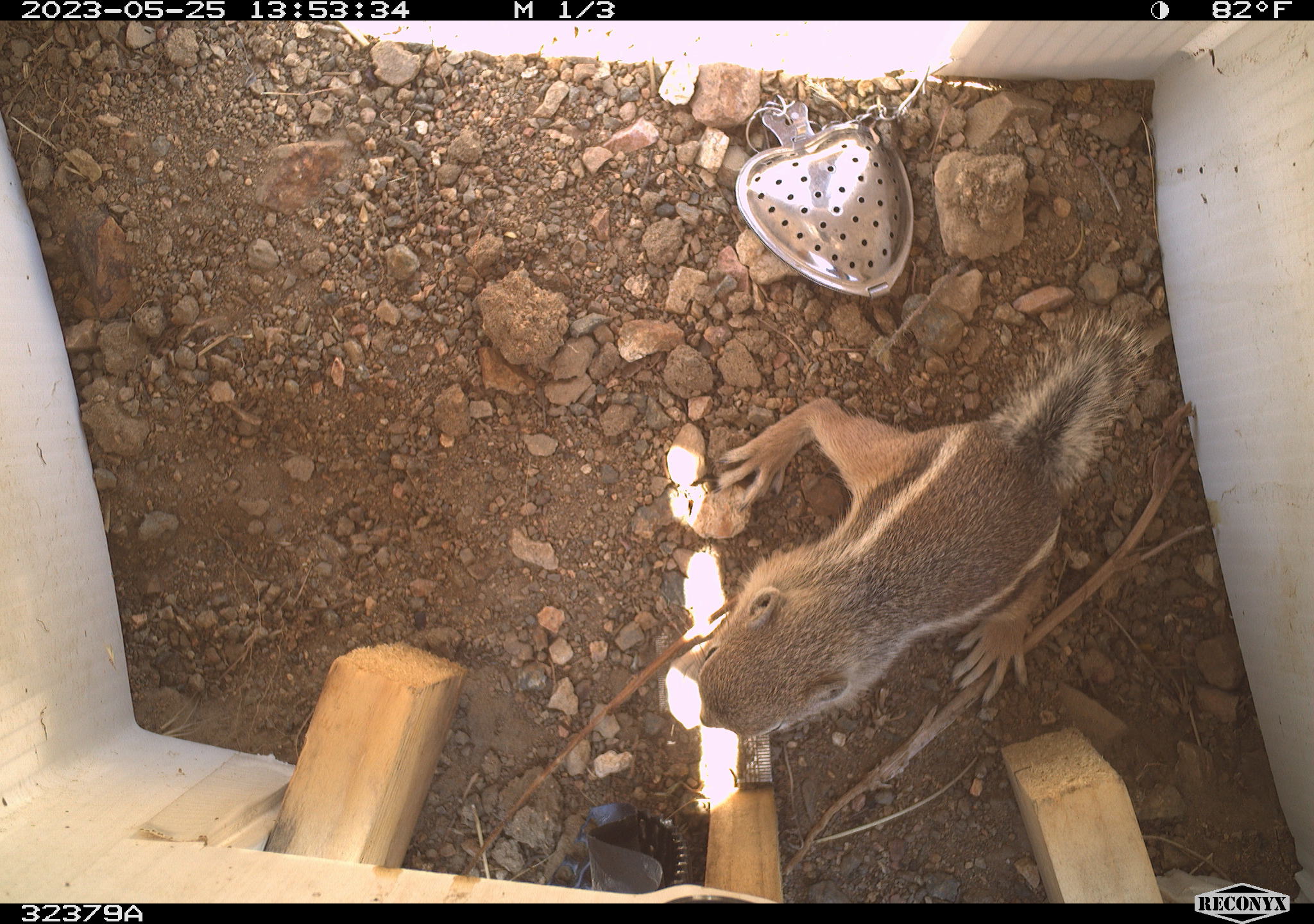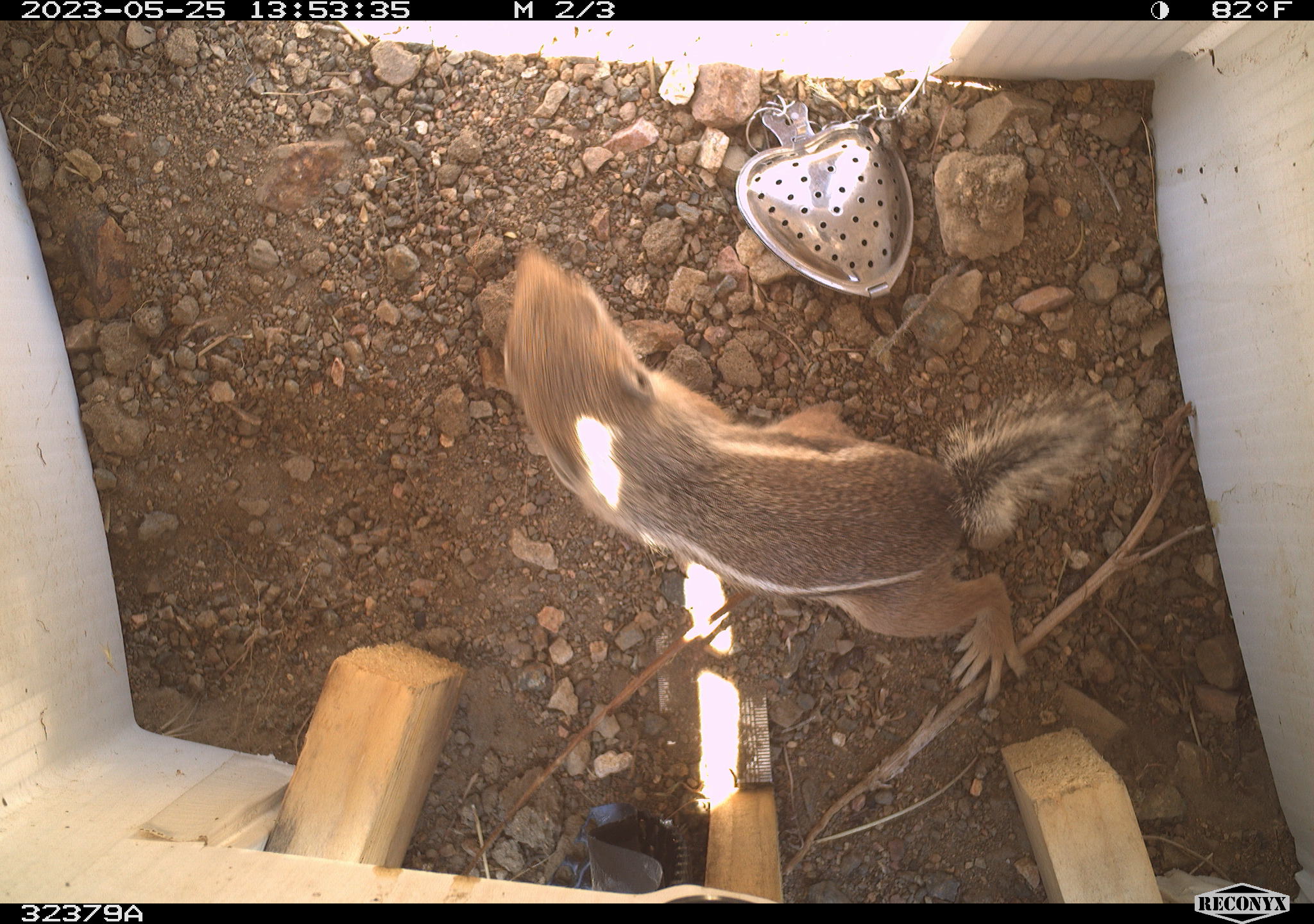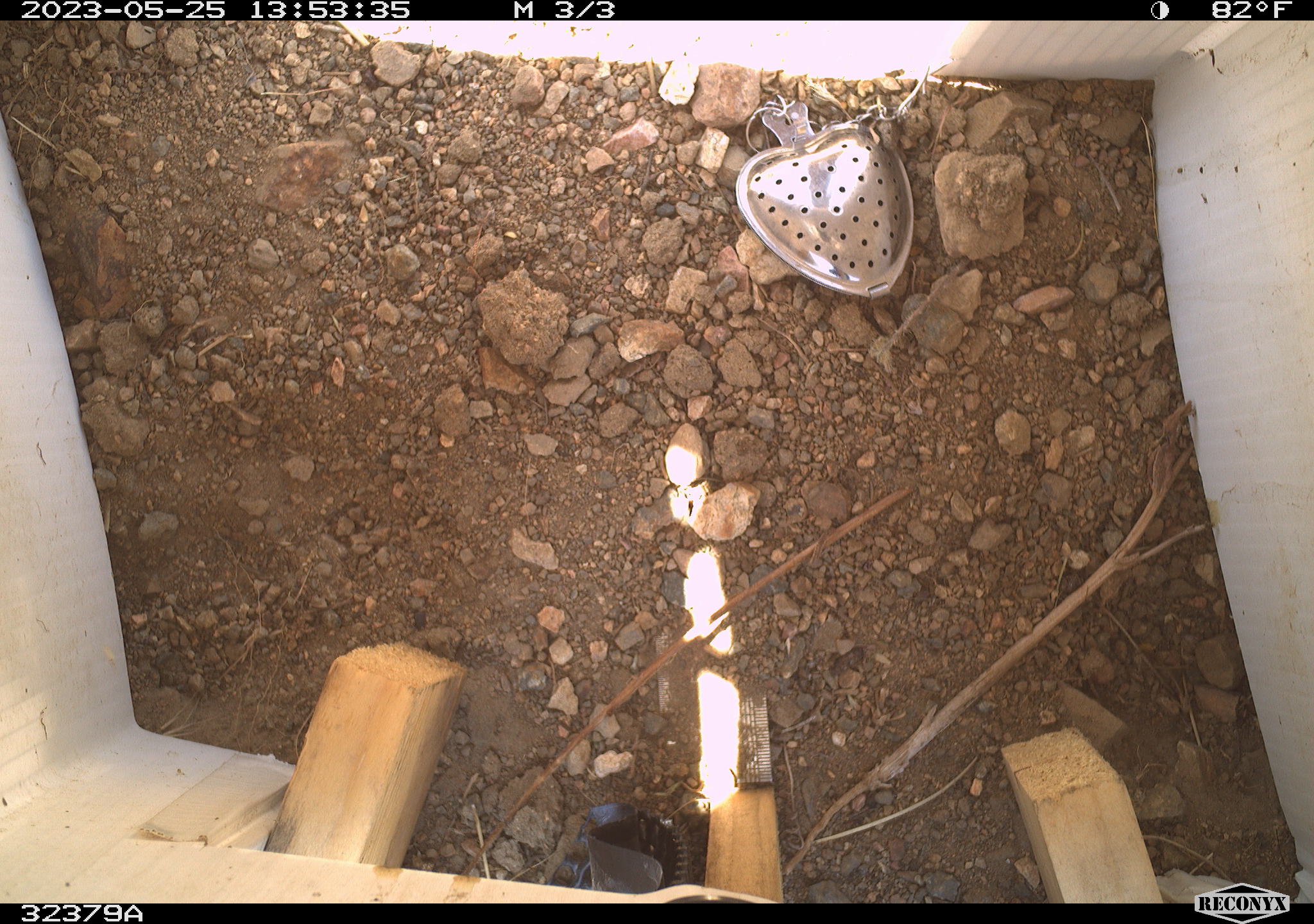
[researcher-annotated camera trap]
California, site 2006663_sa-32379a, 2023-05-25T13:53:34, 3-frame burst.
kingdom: Animalia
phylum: Chordata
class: Mammalia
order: Rodentia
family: Sciuridae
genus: Ammospermophilus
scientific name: Ammospermophilus leucurus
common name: white-tailed antelope squirrel